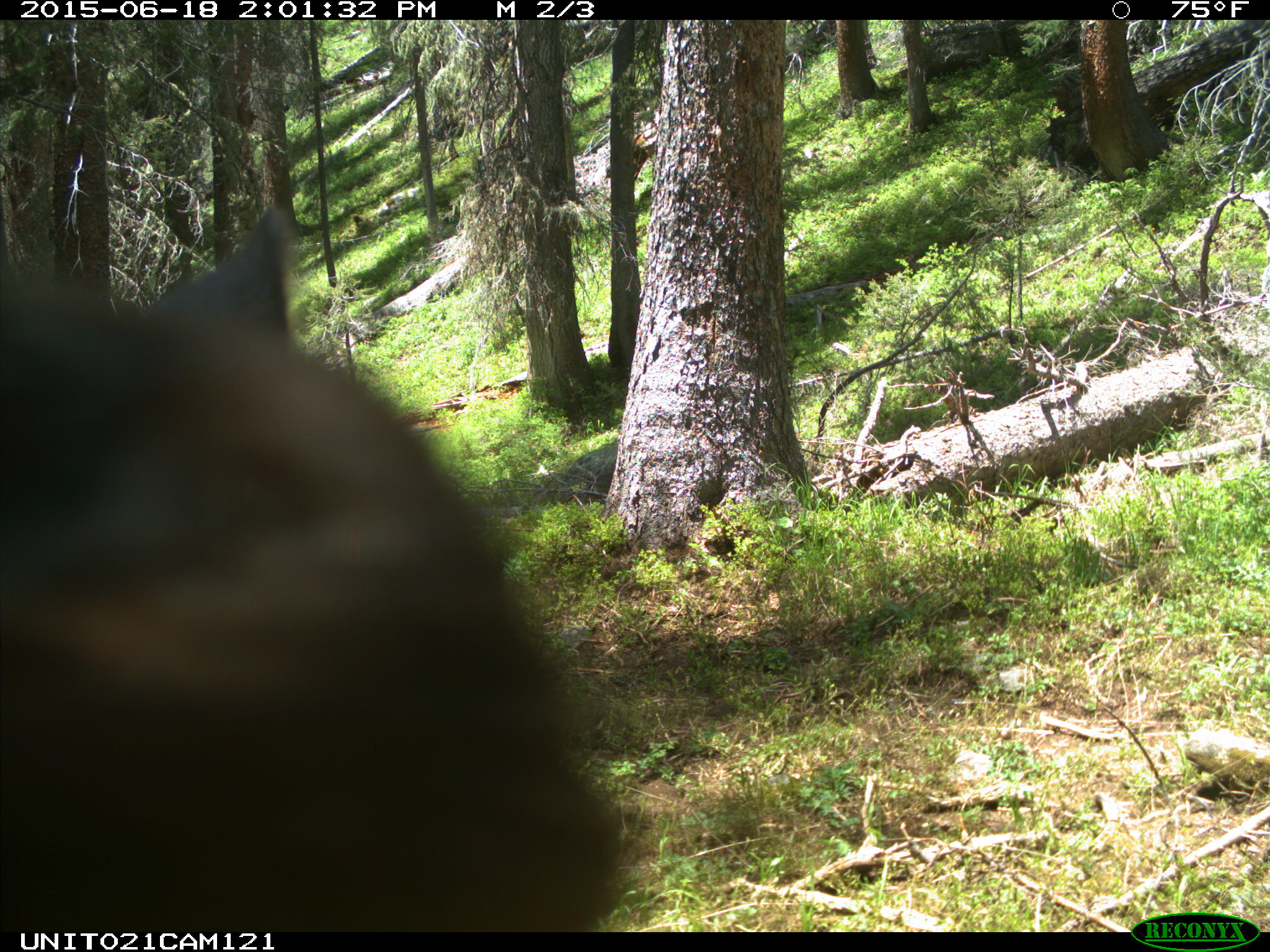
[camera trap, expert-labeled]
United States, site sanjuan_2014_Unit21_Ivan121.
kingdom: Animalia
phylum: Chordata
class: Mammalia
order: Artiodactyla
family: Cervidae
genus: Cervus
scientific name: Cervus elaphus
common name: red deer